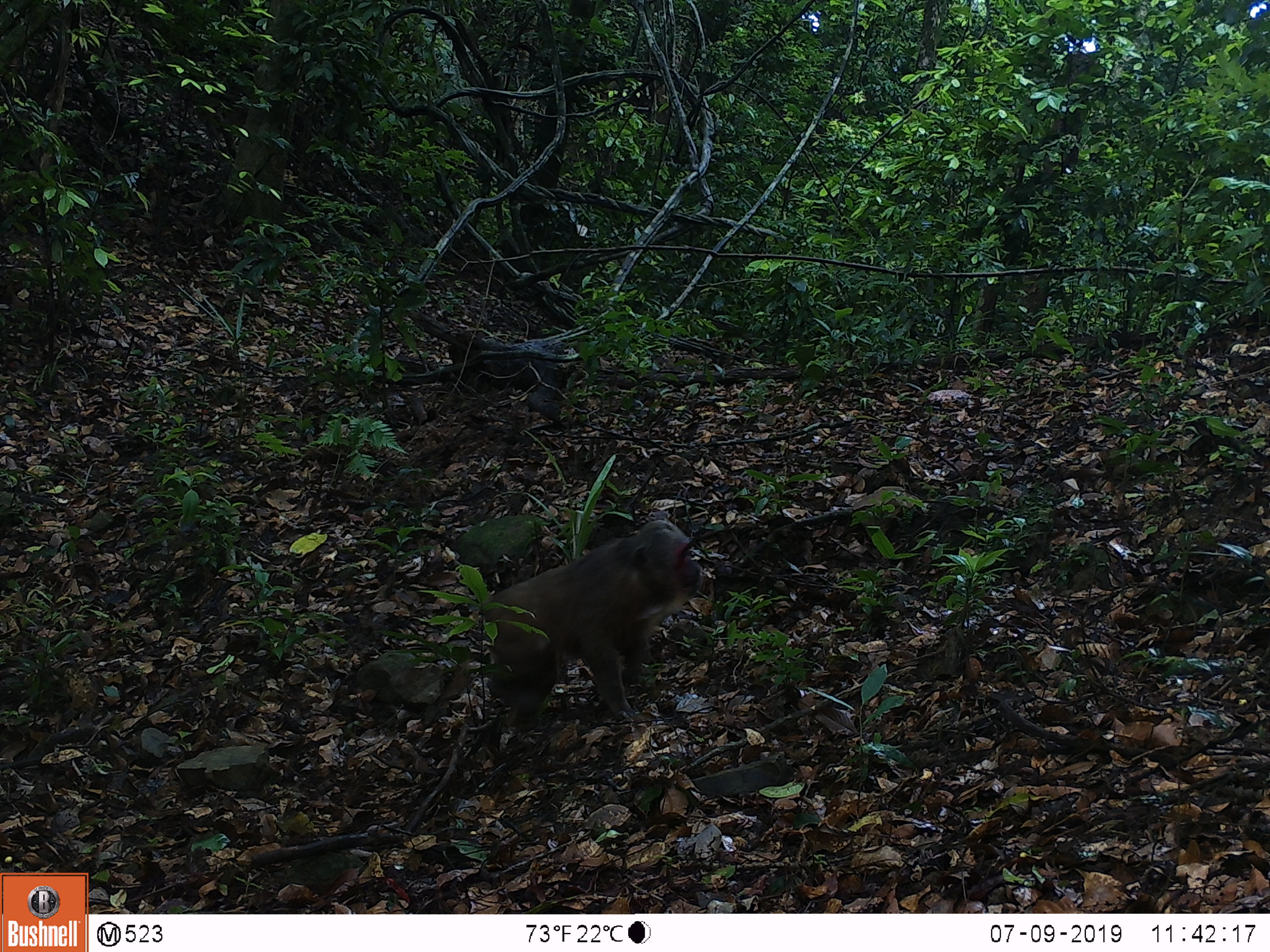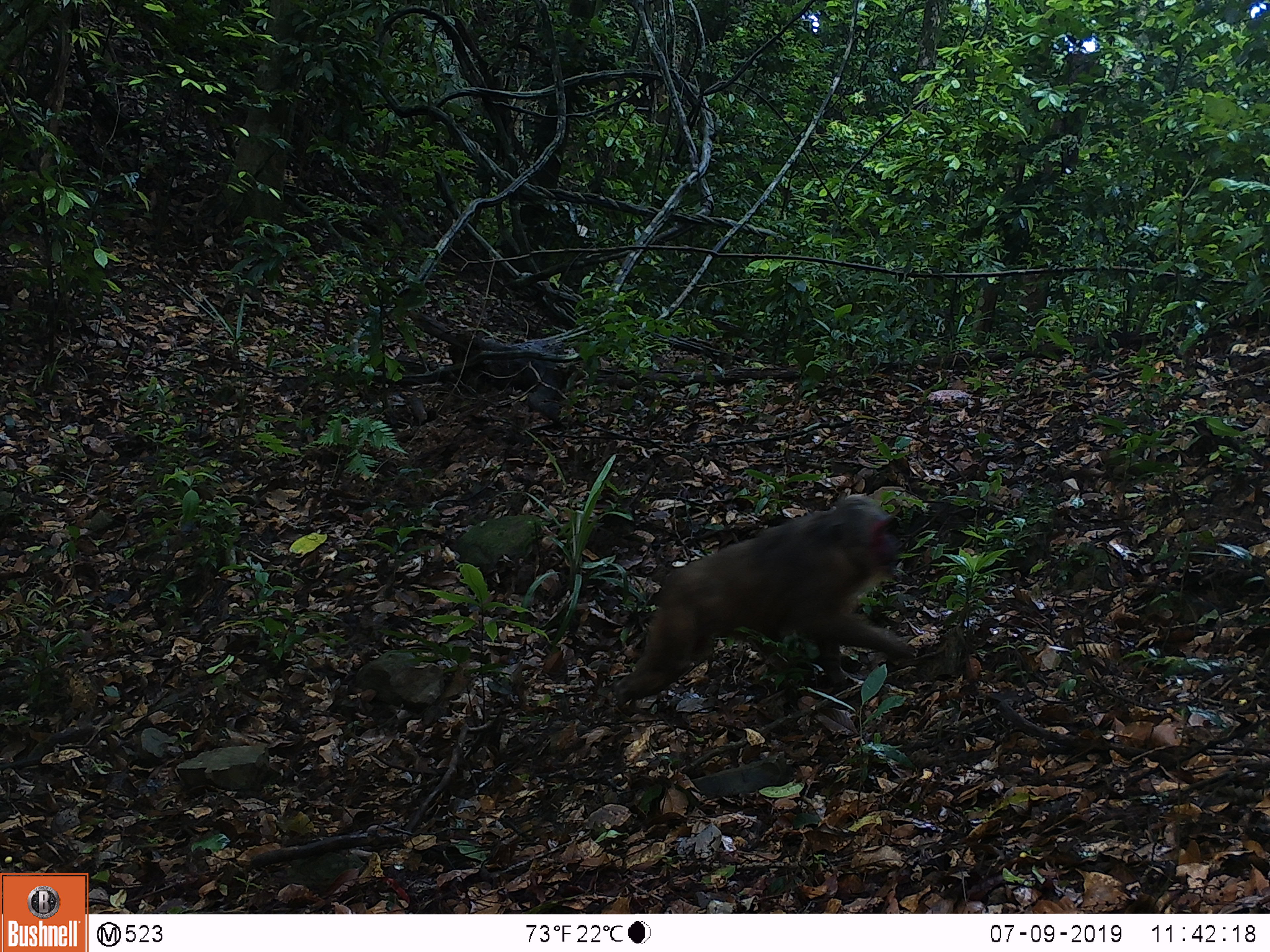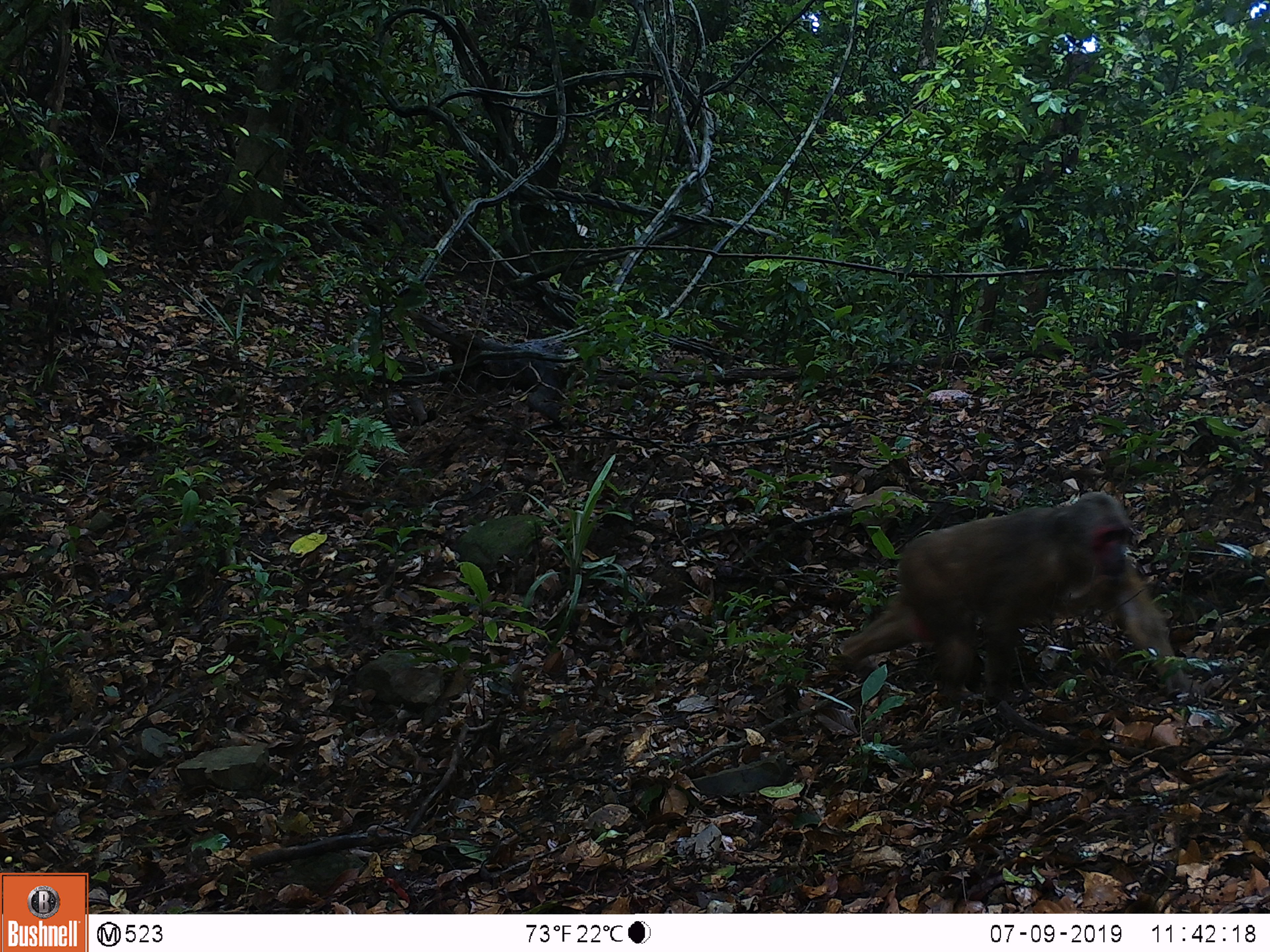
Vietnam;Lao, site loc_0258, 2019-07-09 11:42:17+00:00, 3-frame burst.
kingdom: Animalia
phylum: Chordata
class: Mammalia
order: Primates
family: Cercopithecidae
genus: Macaca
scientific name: Macaca arctoides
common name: stump-tailed macaque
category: stump tailed macaque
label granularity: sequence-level